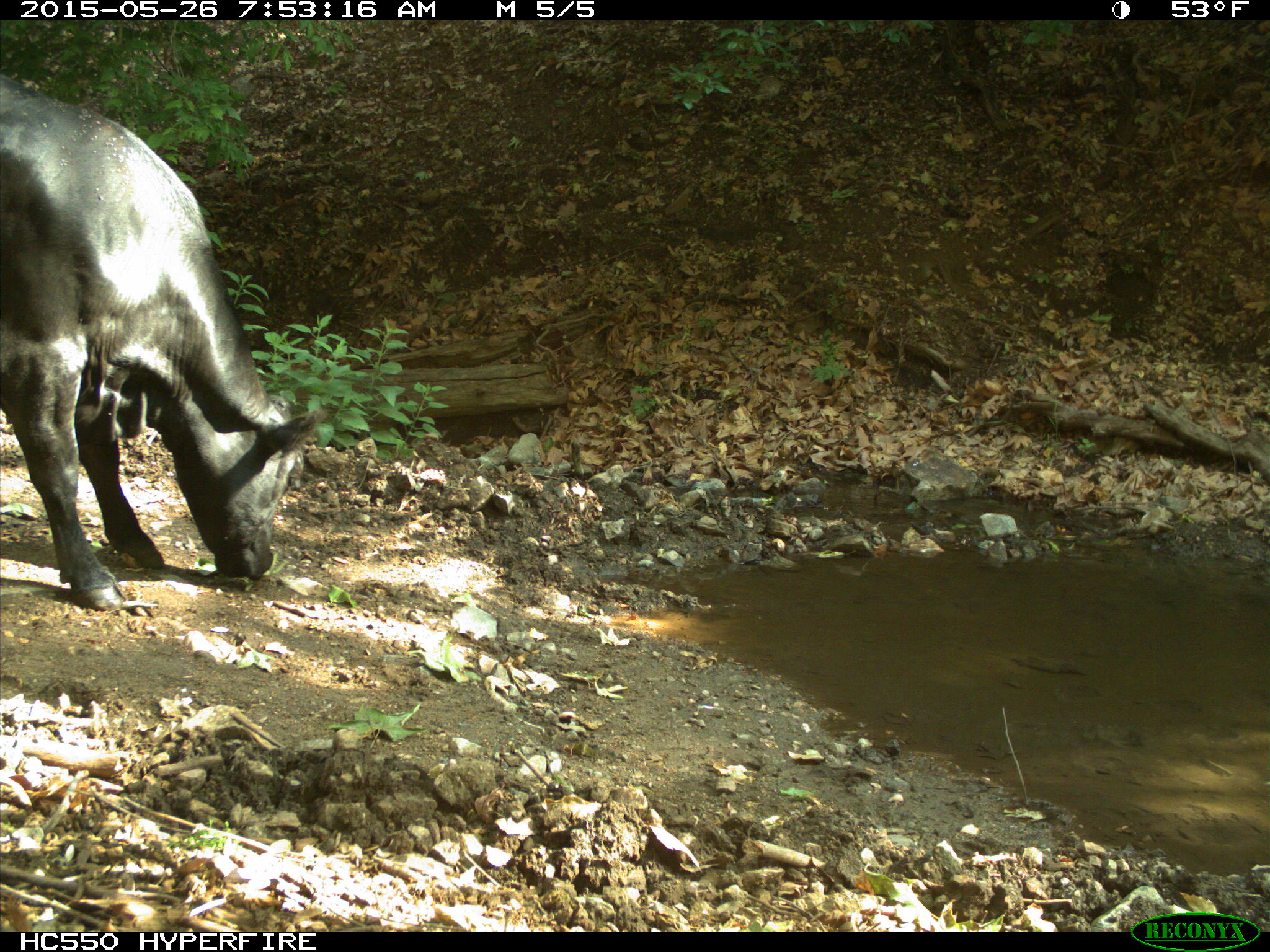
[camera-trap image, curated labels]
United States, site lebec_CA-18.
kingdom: Animalia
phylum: Chordata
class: Mammalia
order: Artiodactyla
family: Bovidae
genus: Bos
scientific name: Bos taurus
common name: domestic cow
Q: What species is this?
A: Bos taurus (domestic cow).